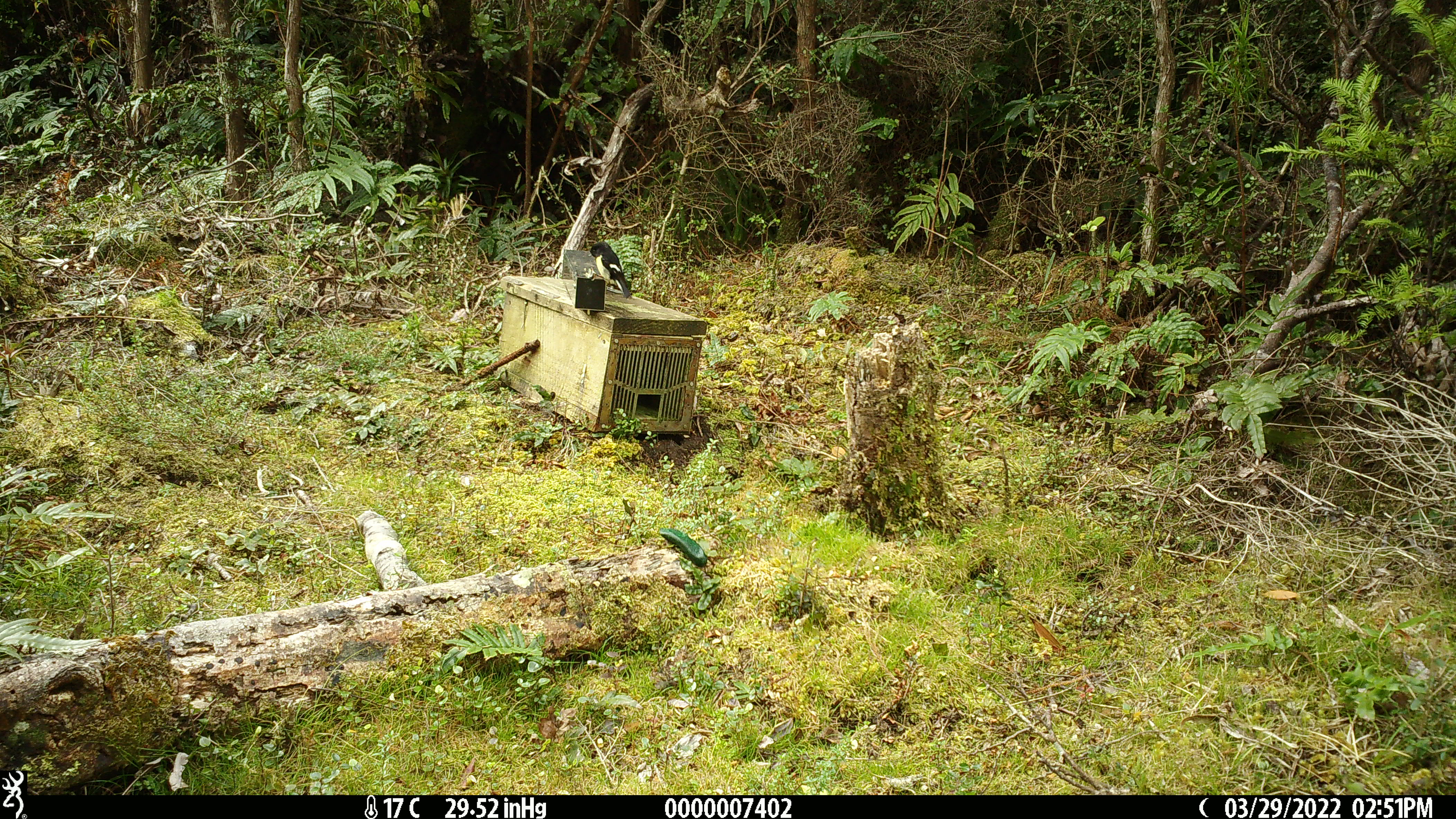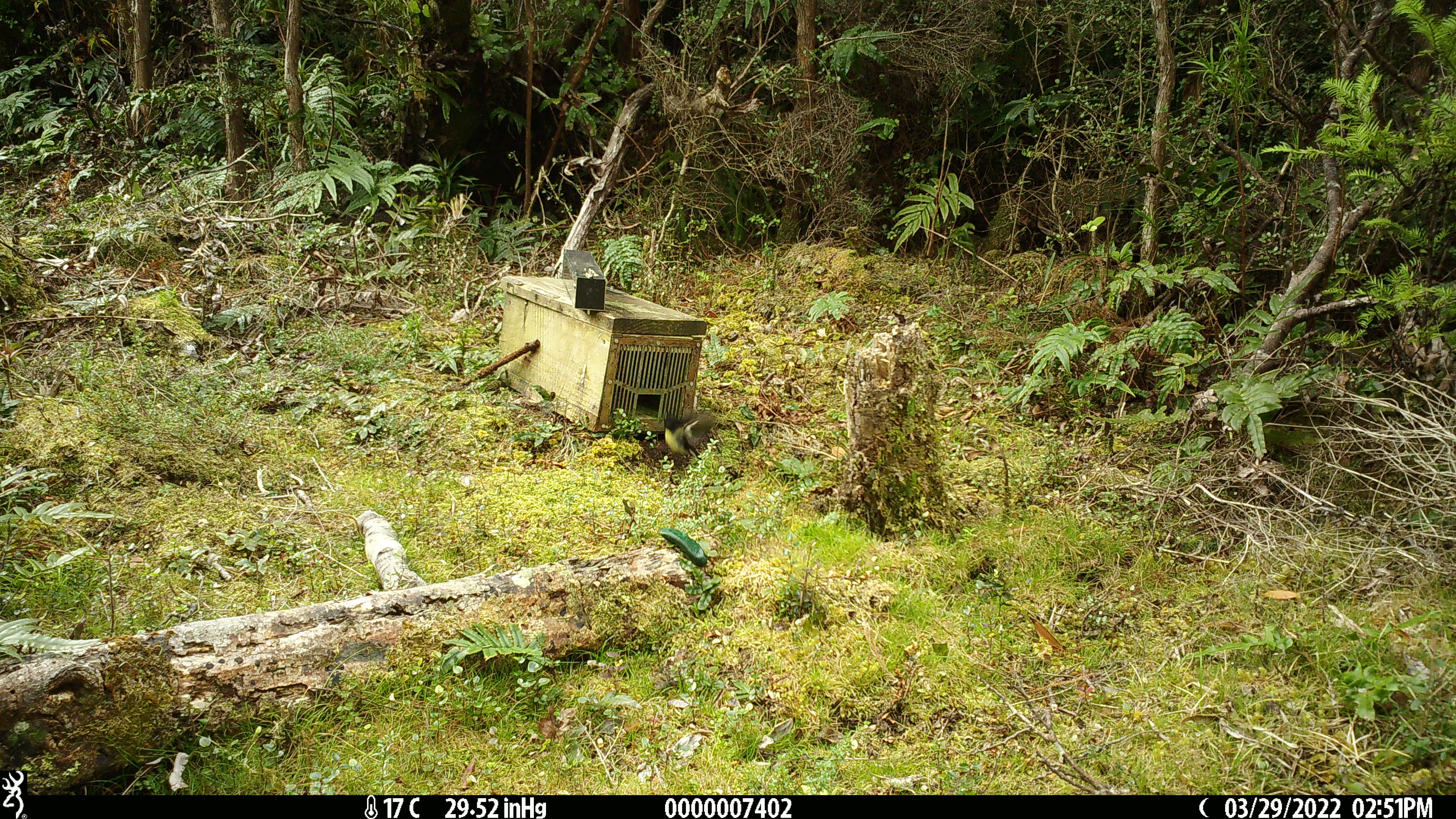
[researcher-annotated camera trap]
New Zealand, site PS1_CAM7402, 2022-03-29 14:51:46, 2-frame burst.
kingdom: Animalia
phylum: Chordata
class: Aves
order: Passeriformes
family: Petroicidae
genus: Petroica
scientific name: Petroica macrocephala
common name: tomtit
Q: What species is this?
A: Tomtit (Petroica macrocephala).